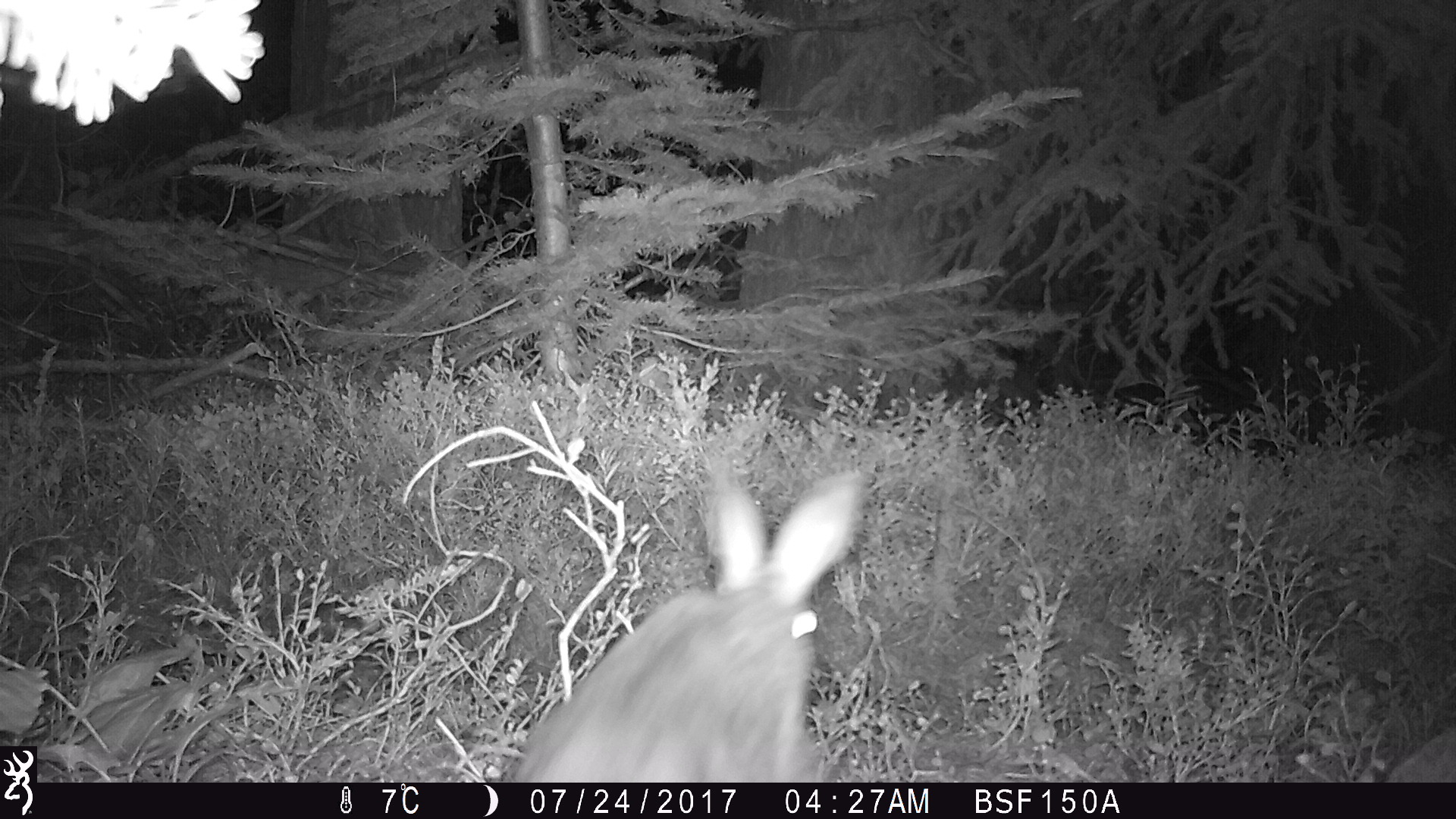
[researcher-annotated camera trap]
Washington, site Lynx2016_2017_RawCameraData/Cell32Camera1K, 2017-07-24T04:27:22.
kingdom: Animalia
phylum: Chordata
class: Mammalia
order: Lagomorpha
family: Leporidae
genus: Lepus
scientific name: Lepus americanus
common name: snowshoe hare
Lepus americanus (snowshoe hare). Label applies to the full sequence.